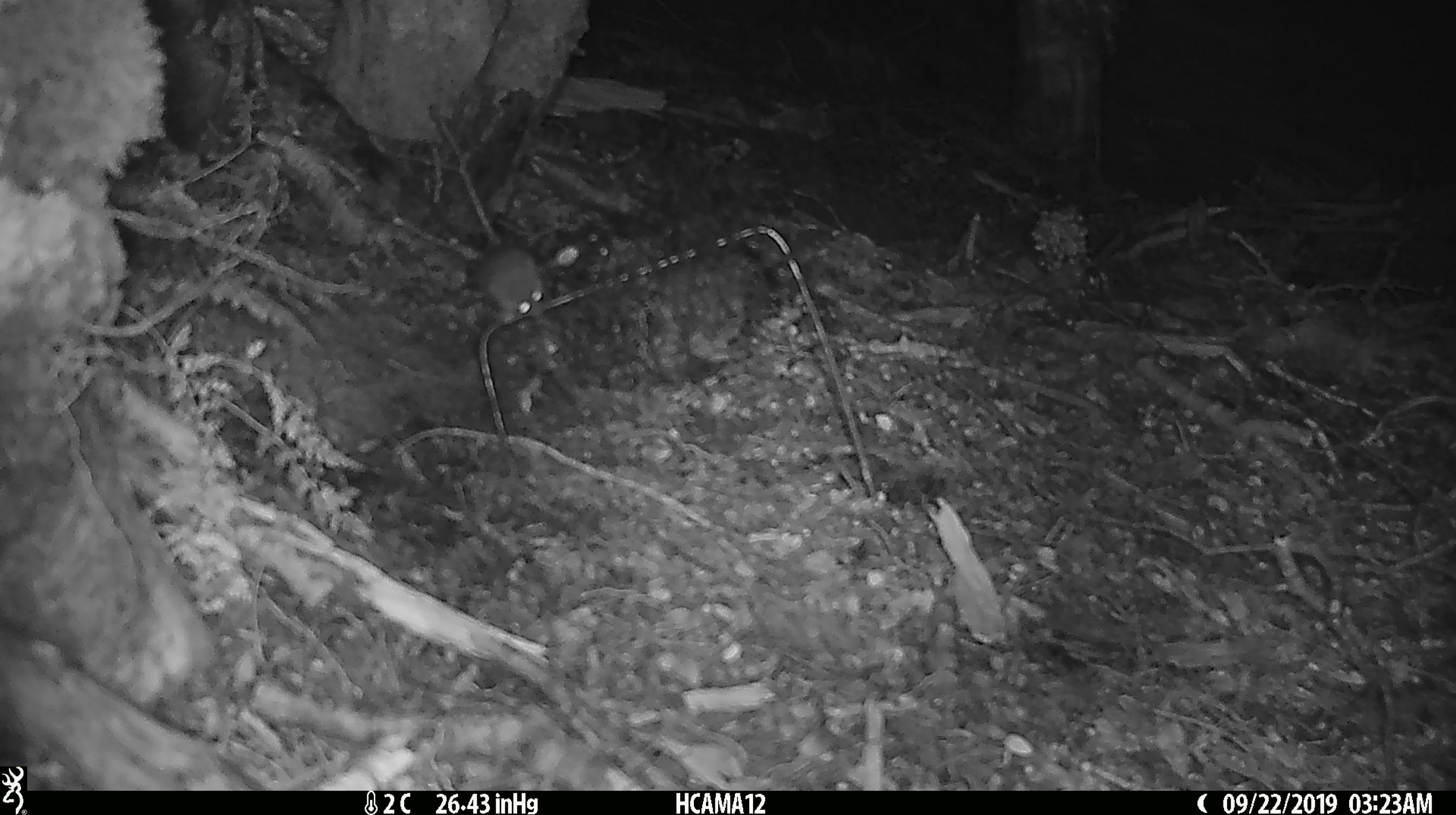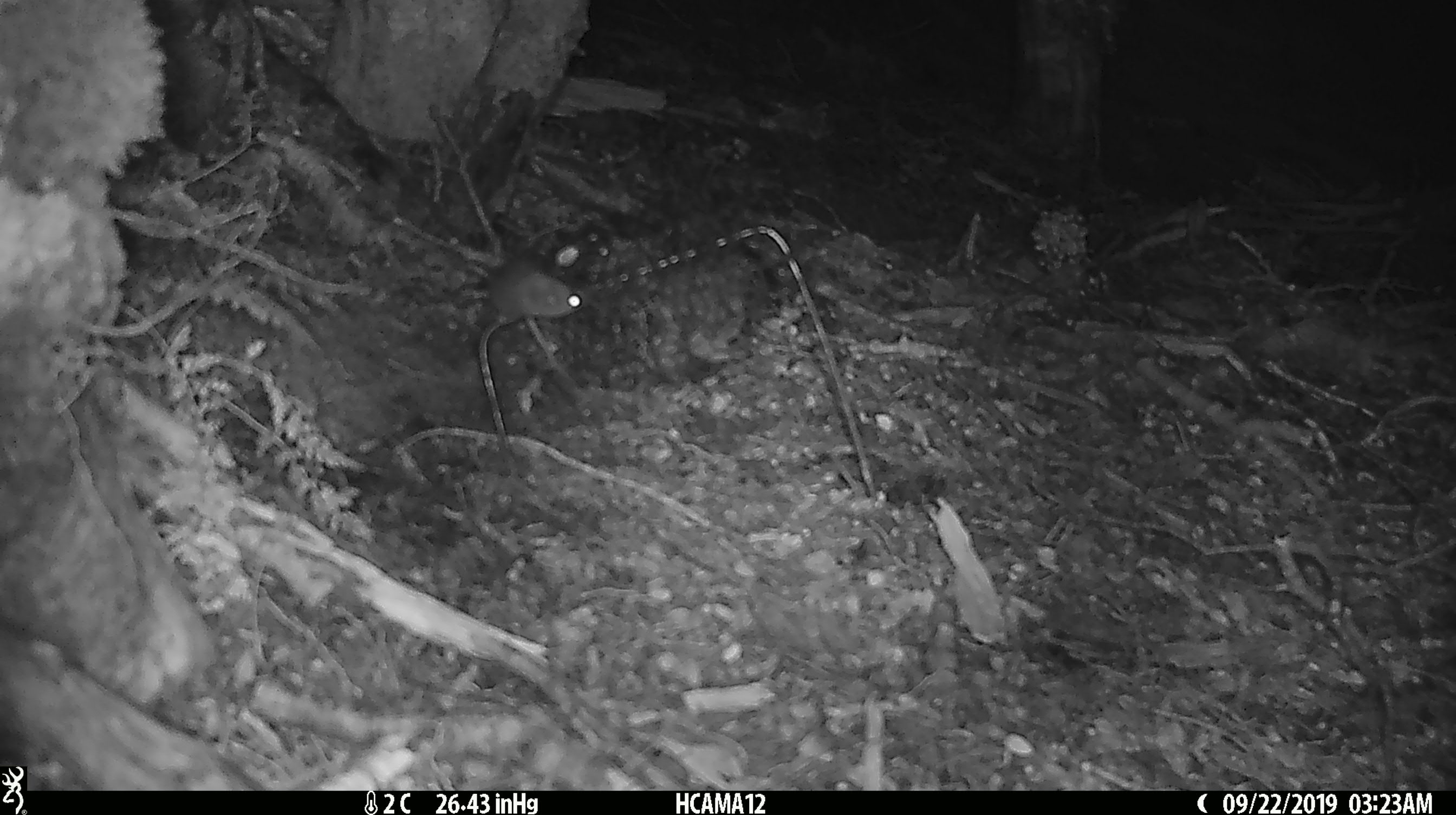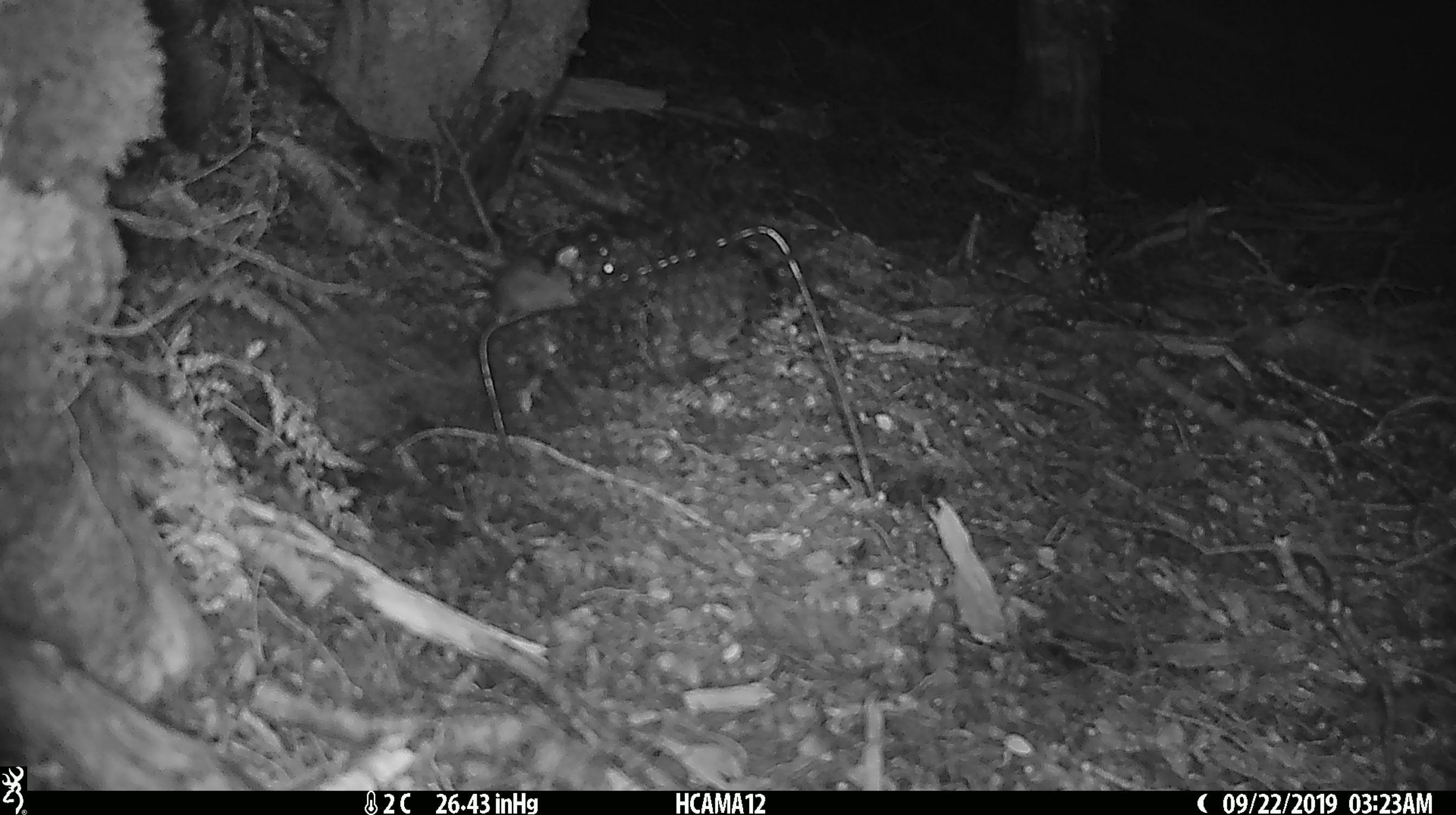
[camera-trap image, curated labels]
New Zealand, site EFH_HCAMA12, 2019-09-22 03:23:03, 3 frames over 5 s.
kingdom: Animalia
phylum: Chordata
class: Mammalia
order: Rodentia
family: Muridae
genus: Mus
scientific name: Mus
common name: mouse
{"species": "mouse (Mus)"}